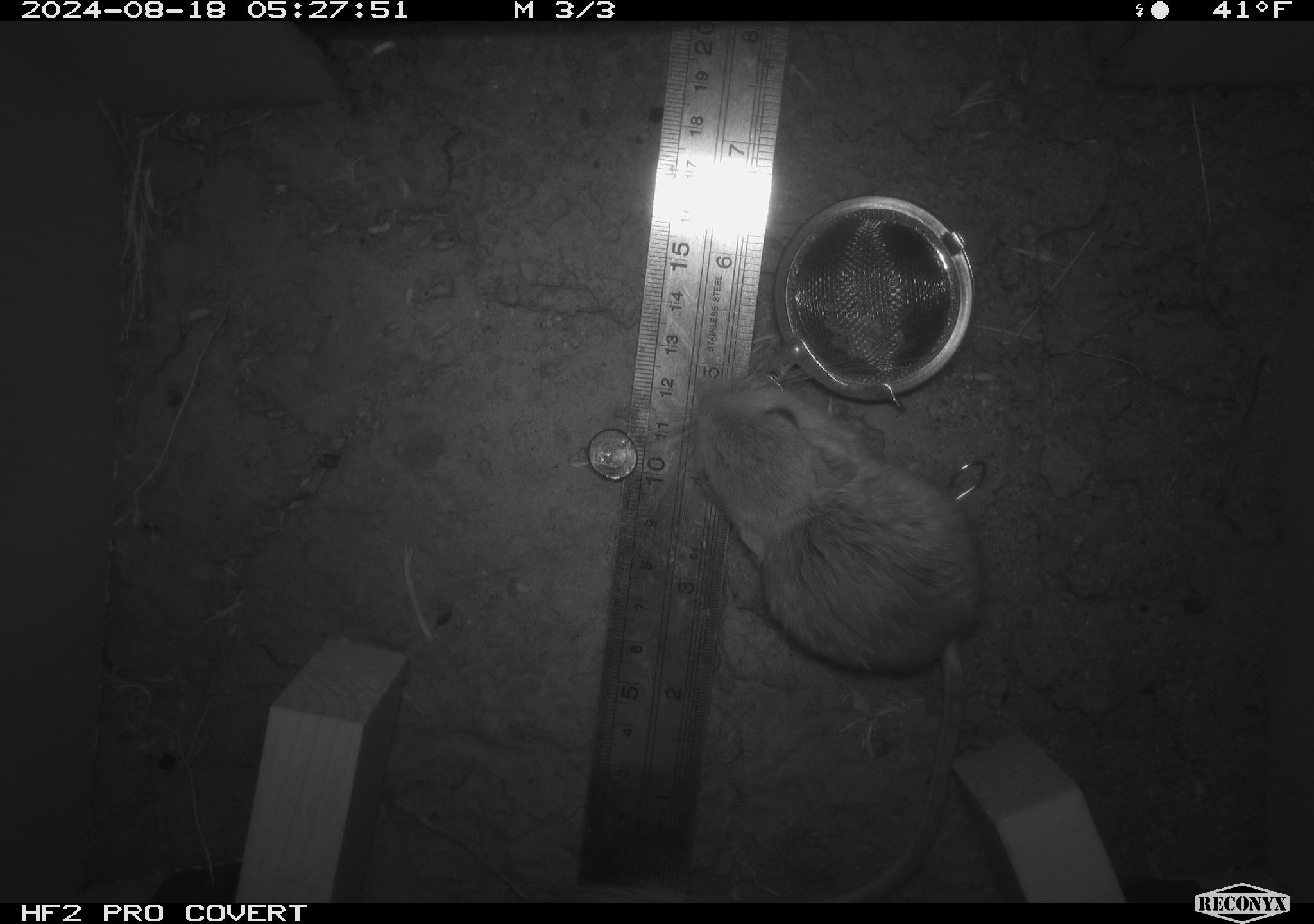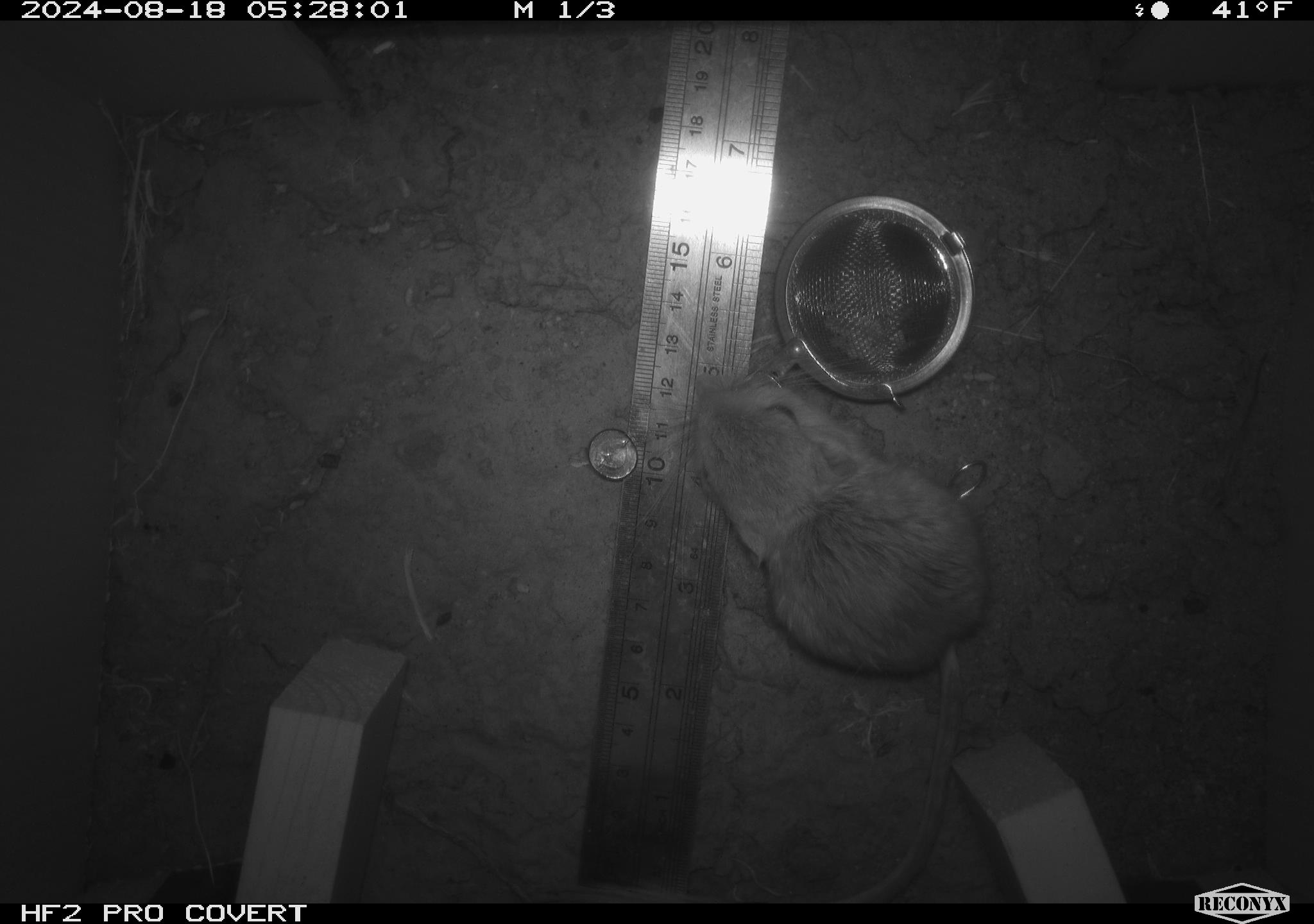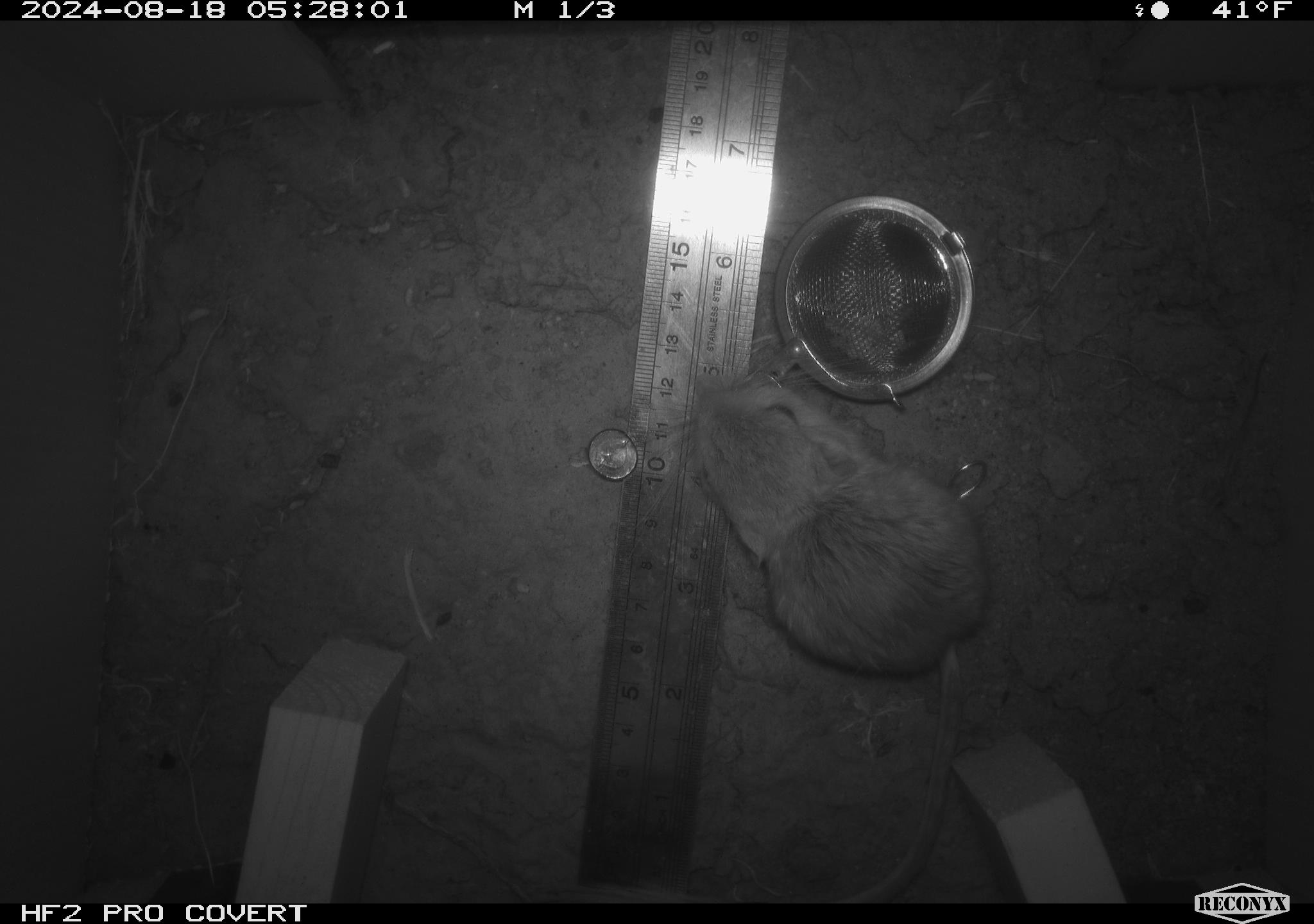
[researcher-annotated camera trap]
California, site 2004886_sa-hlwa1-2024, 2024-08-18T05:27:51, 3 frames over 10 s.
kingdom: Animalia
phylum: Chordata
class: Mammalia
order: Rodentia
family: Heteromyidae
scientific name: Heteromyidae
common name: kangaroo rats and pocket mice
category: heteromyidae family